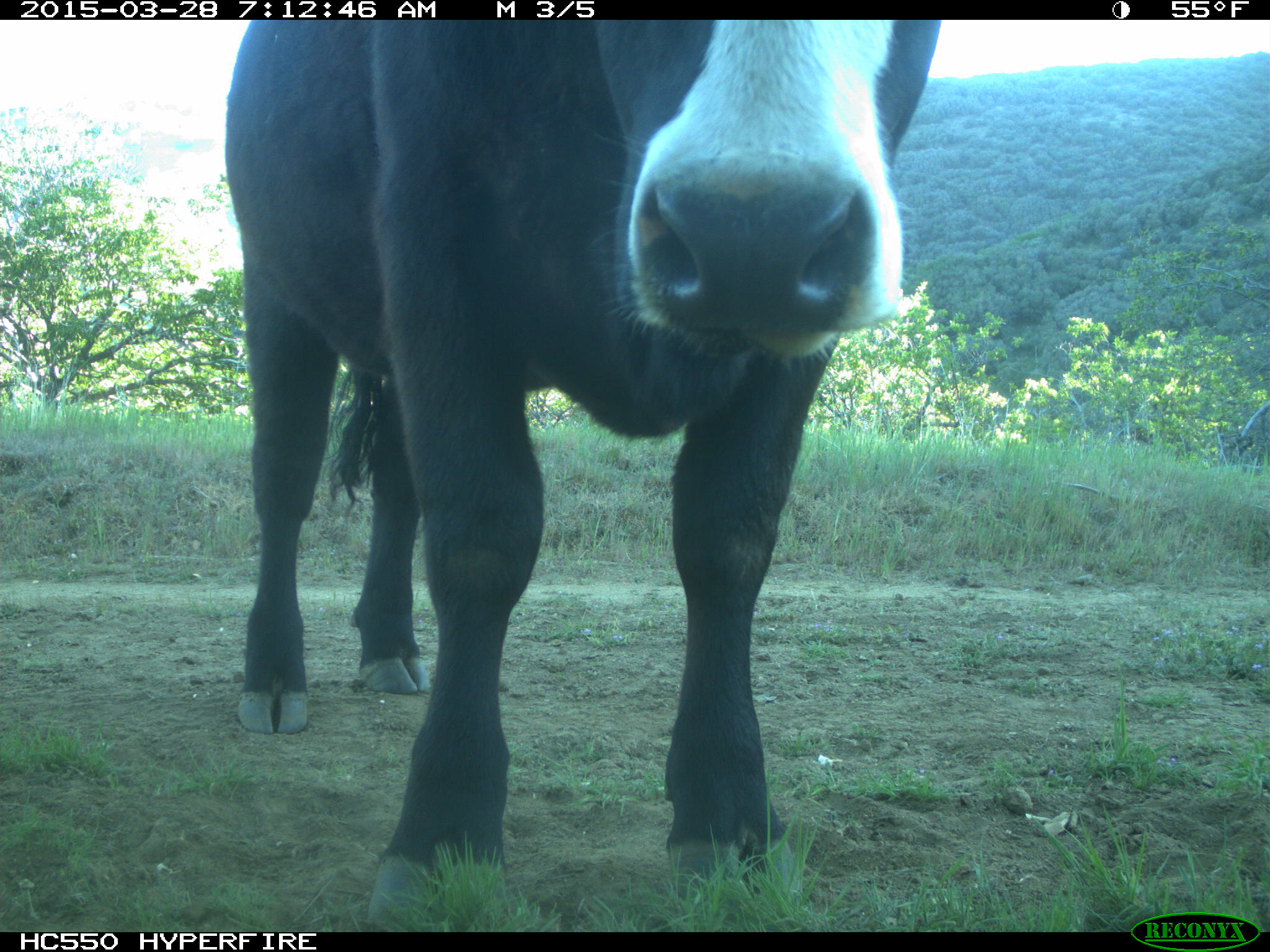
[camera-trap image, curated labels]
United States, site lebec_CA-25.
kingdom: Animalia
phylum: Chordata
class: Mammalia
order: Artiodactyla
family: Bovidae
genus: Bos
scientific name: Bos taurus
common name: domestic cow